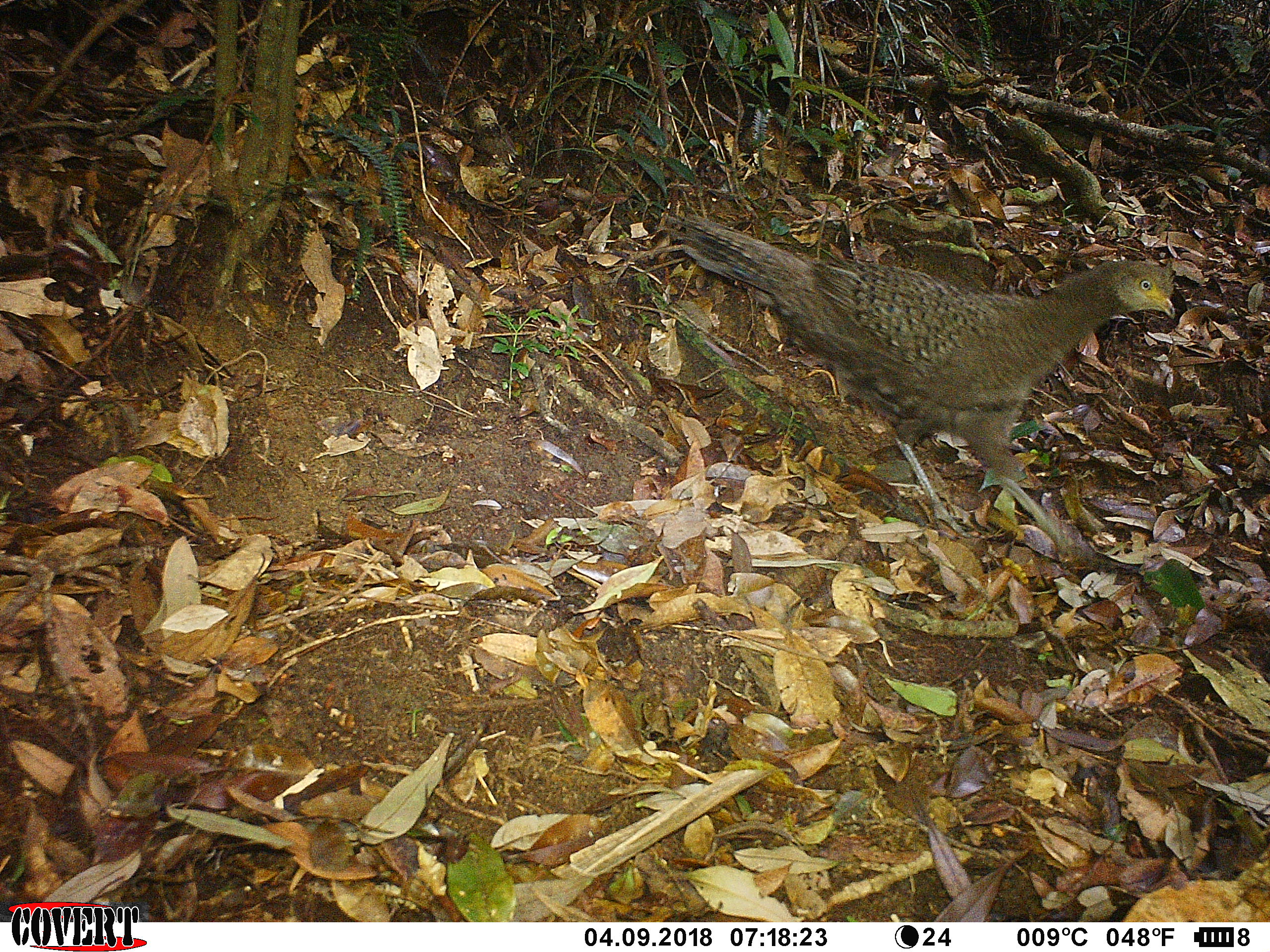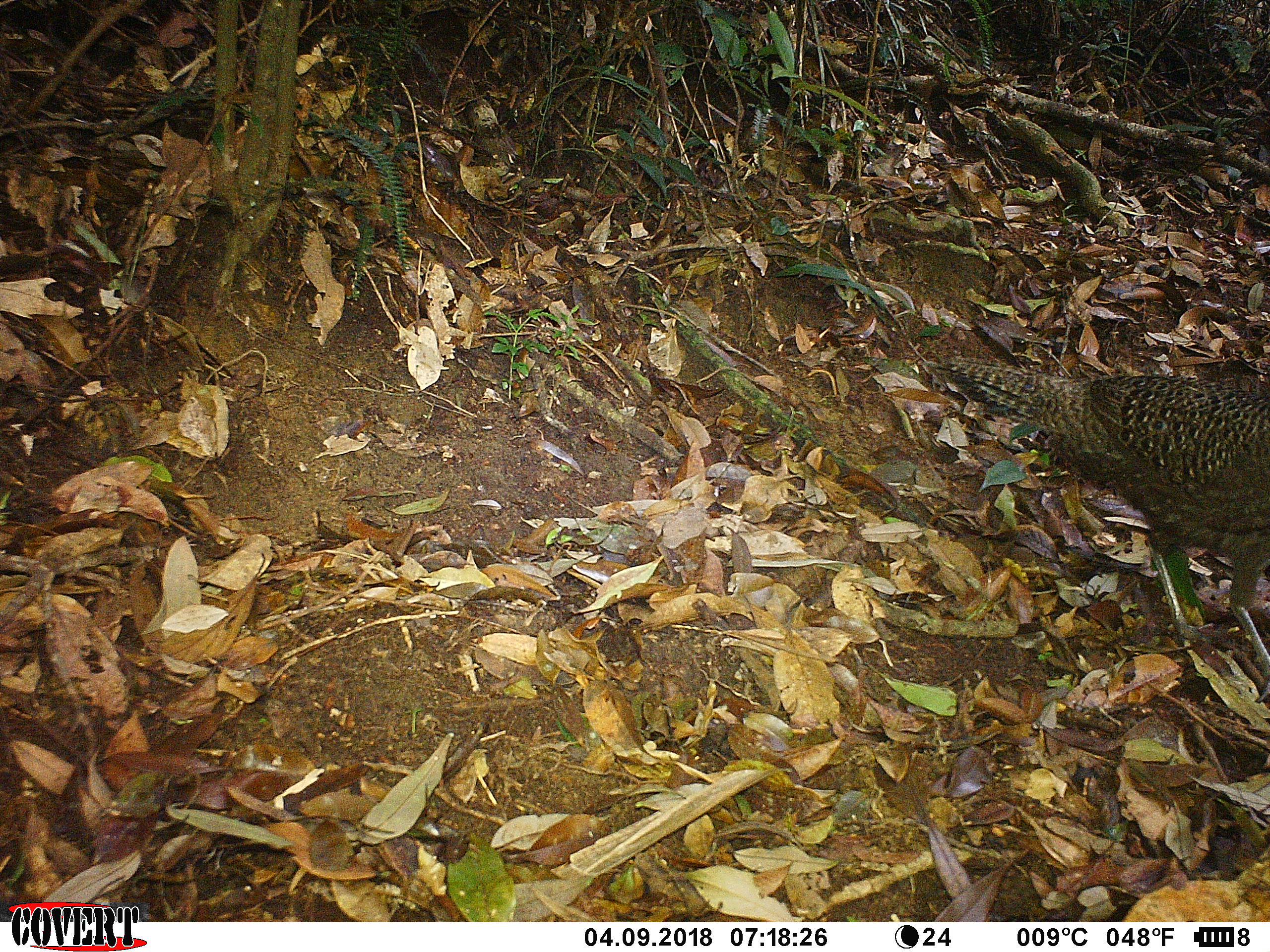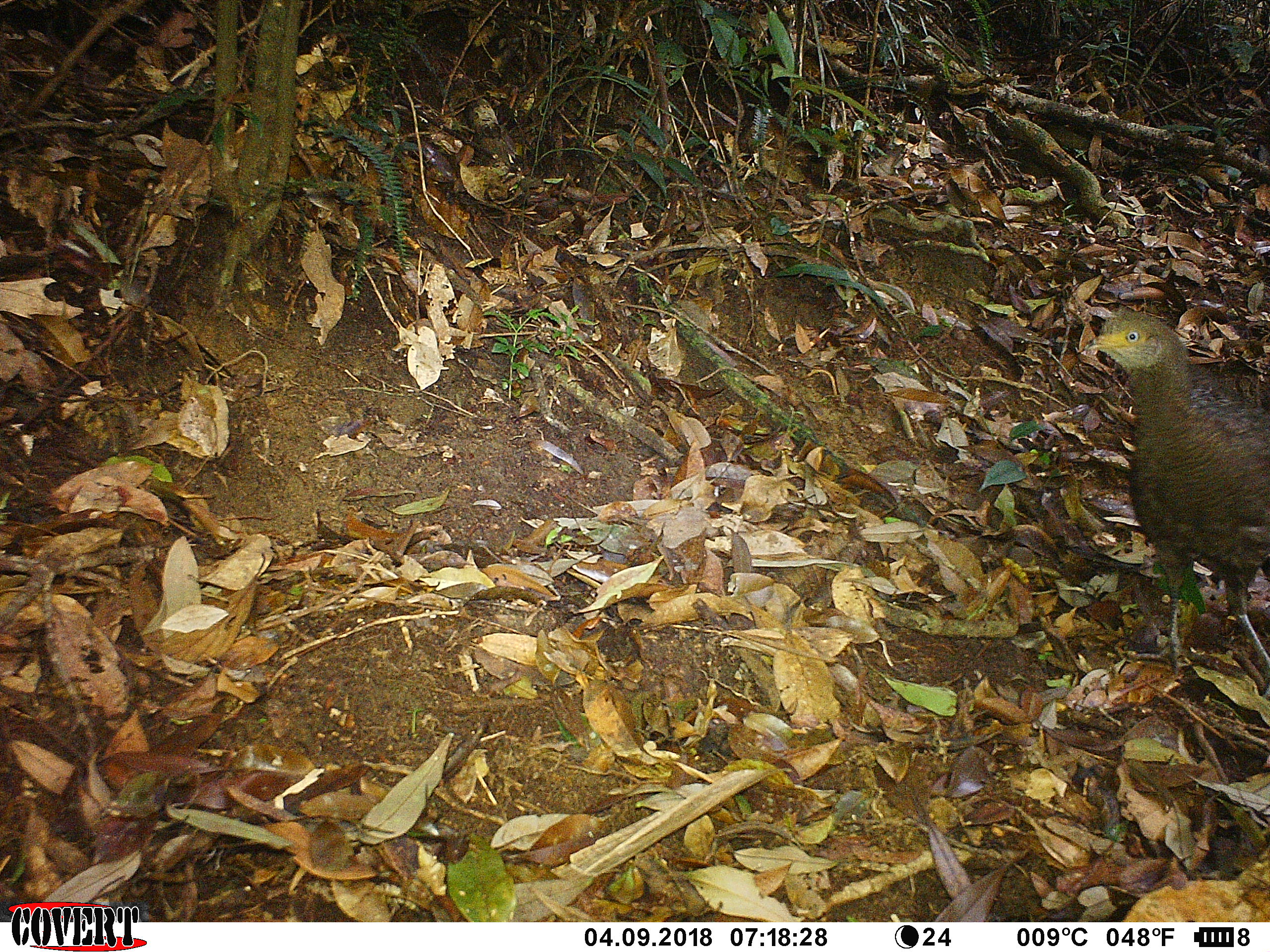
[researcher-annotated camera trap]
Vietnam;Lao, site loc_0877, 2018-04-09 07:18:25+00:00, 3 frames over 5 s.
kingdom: Animalia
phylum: Chordata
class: Aves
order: Galliformes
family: Phasianidae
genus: Polyplectron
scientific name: Polyplectron bicalcaratum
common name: gray peacock-pheasant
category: grey peacock pheasant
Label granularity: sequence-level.